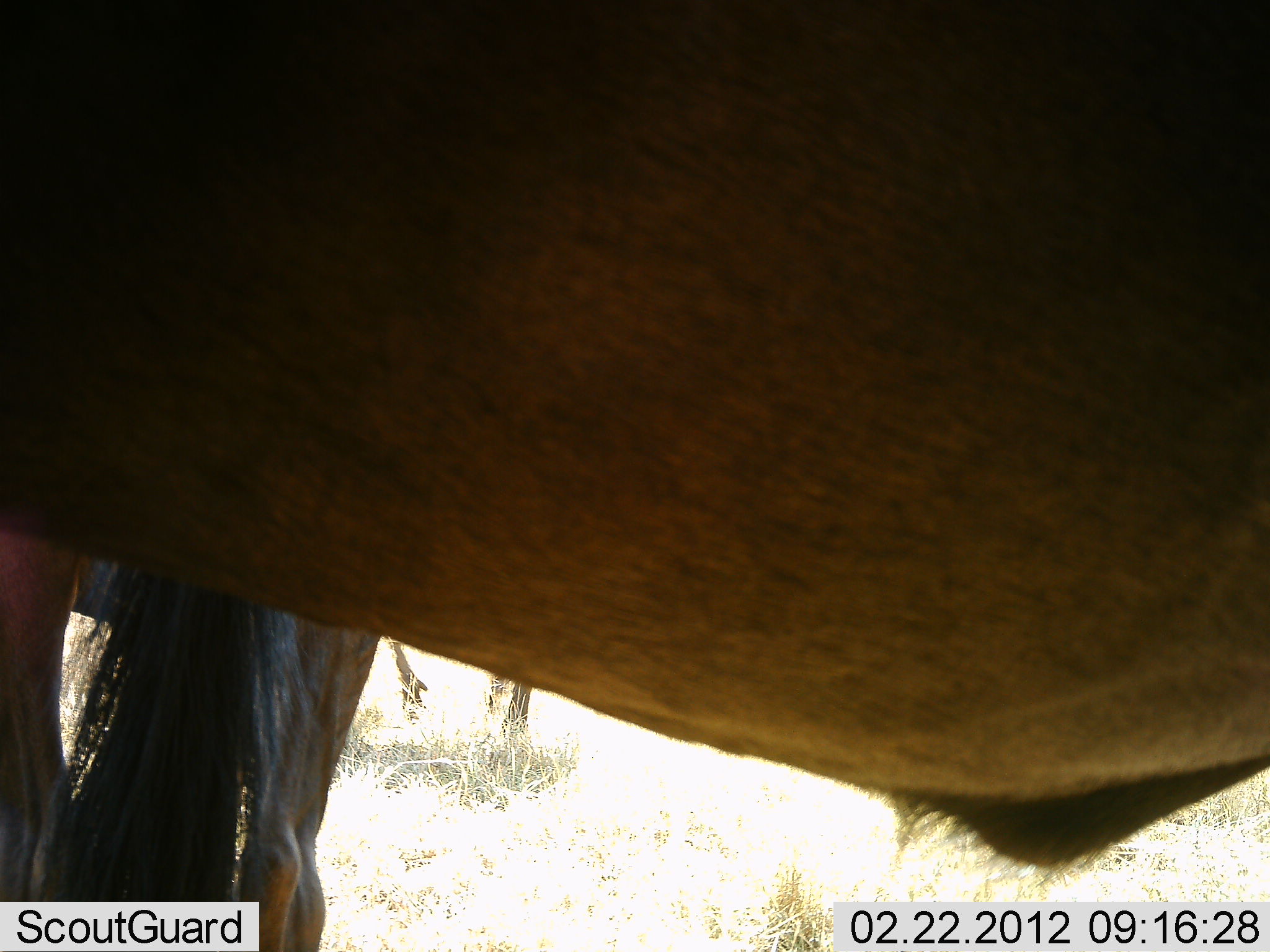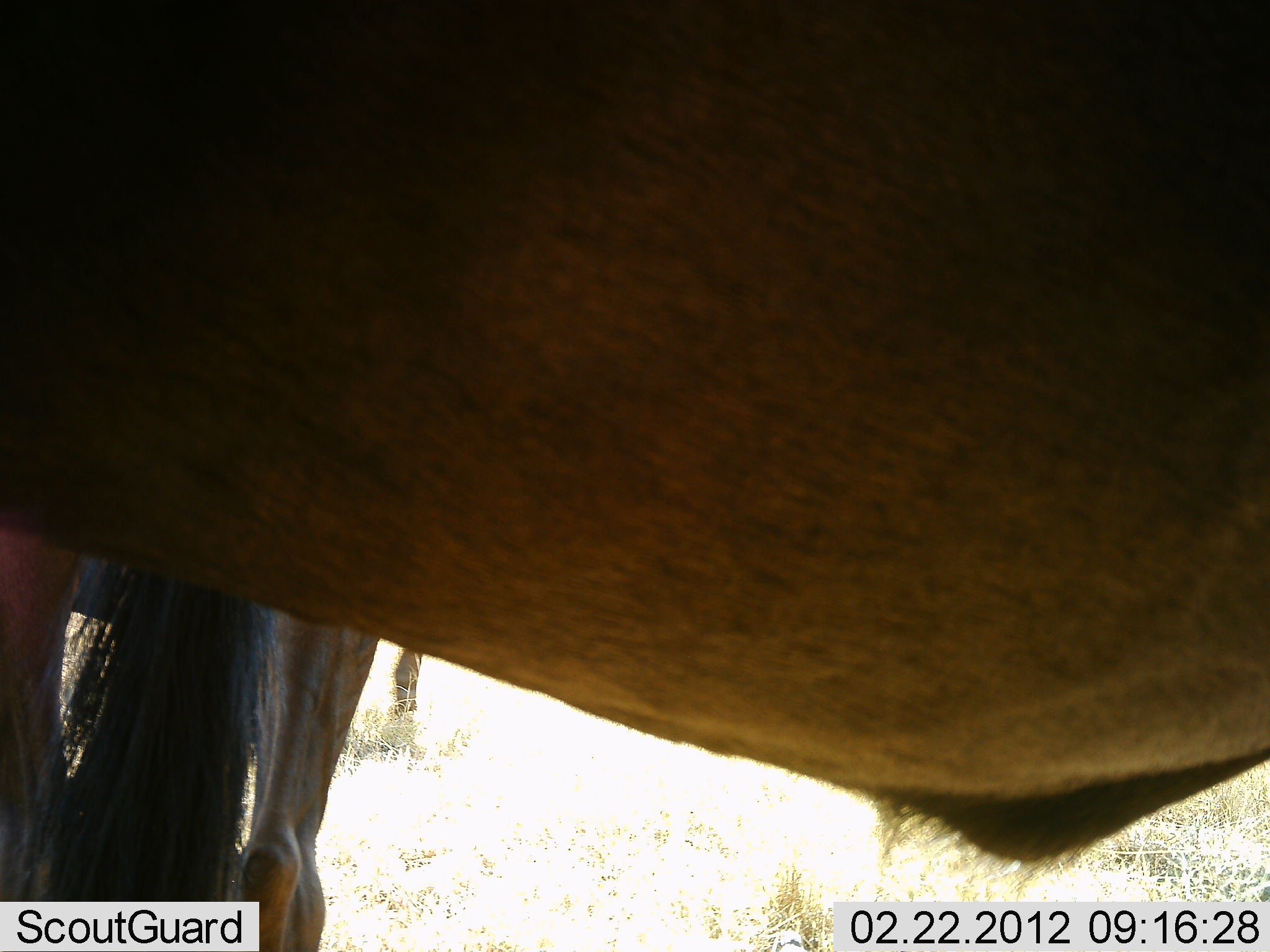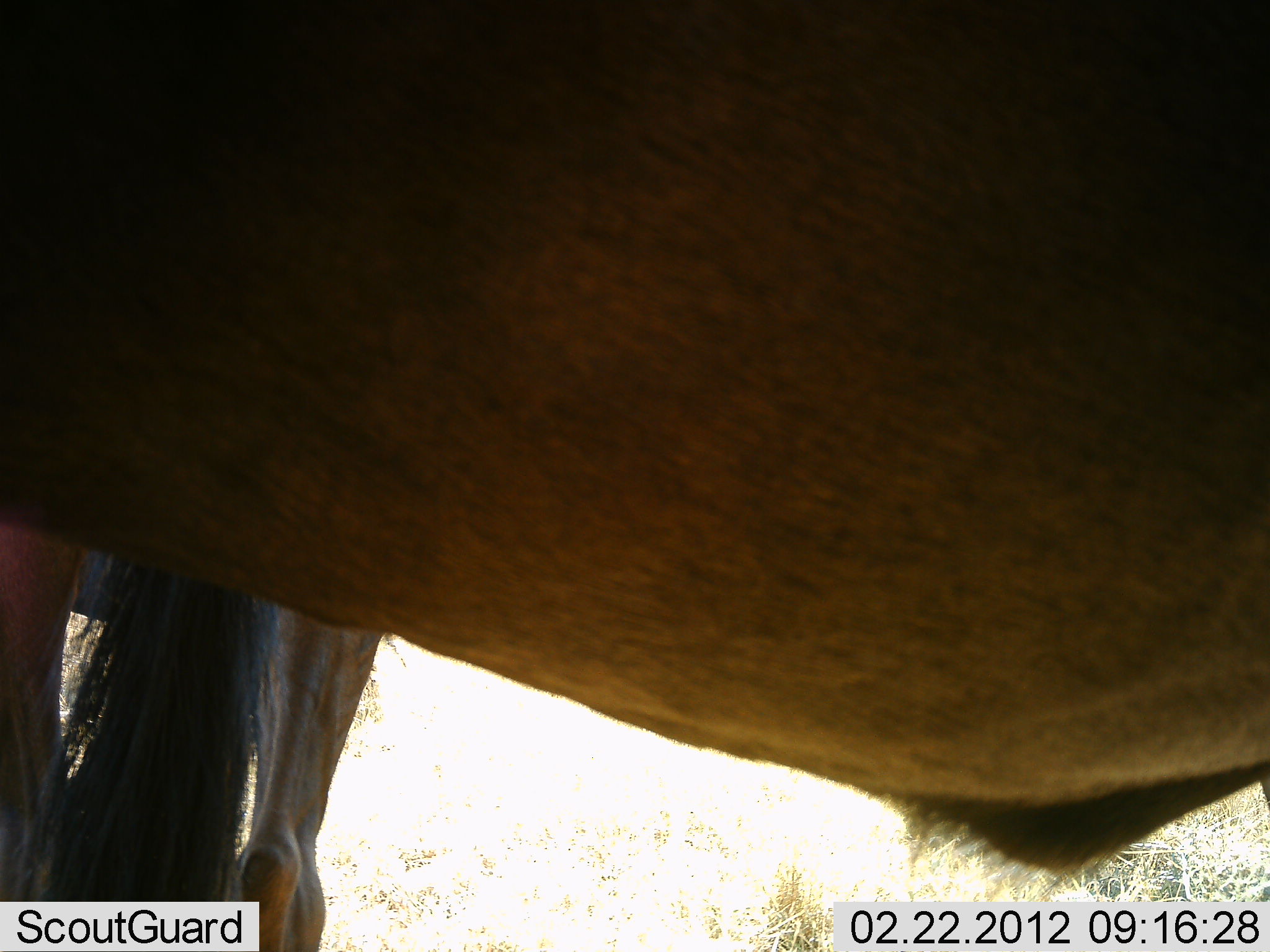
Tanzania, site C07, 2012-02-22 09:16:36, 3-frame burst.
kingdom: Animalia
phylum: Chordata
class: Mammalia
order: Artiodactyla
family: Bovidae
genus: Connochaetes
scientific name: Connochaetes taurinus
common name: blue wildebeest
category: wildebeest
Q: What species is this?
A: Wildebeest (blue wildebeest) (Connochaetes taurinus).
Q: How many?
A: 3.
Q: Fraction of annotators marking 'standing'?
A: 95%.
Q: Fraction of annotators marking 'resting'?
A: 0%.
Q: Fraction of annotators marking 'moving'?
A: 10%.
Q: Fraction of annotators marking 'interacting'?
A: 0%.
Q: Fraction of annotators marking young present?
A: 0%.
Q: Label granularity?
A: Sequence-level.